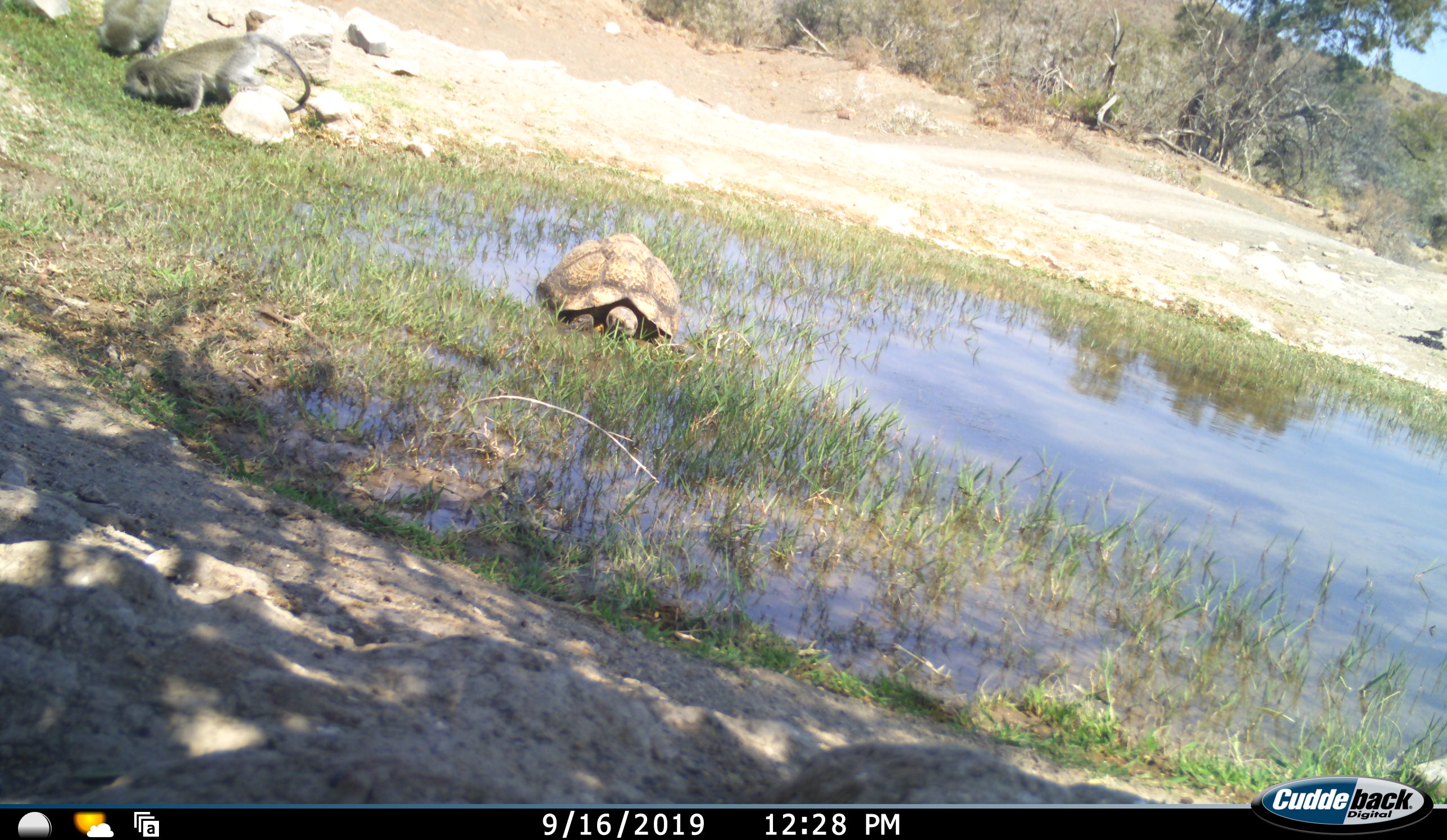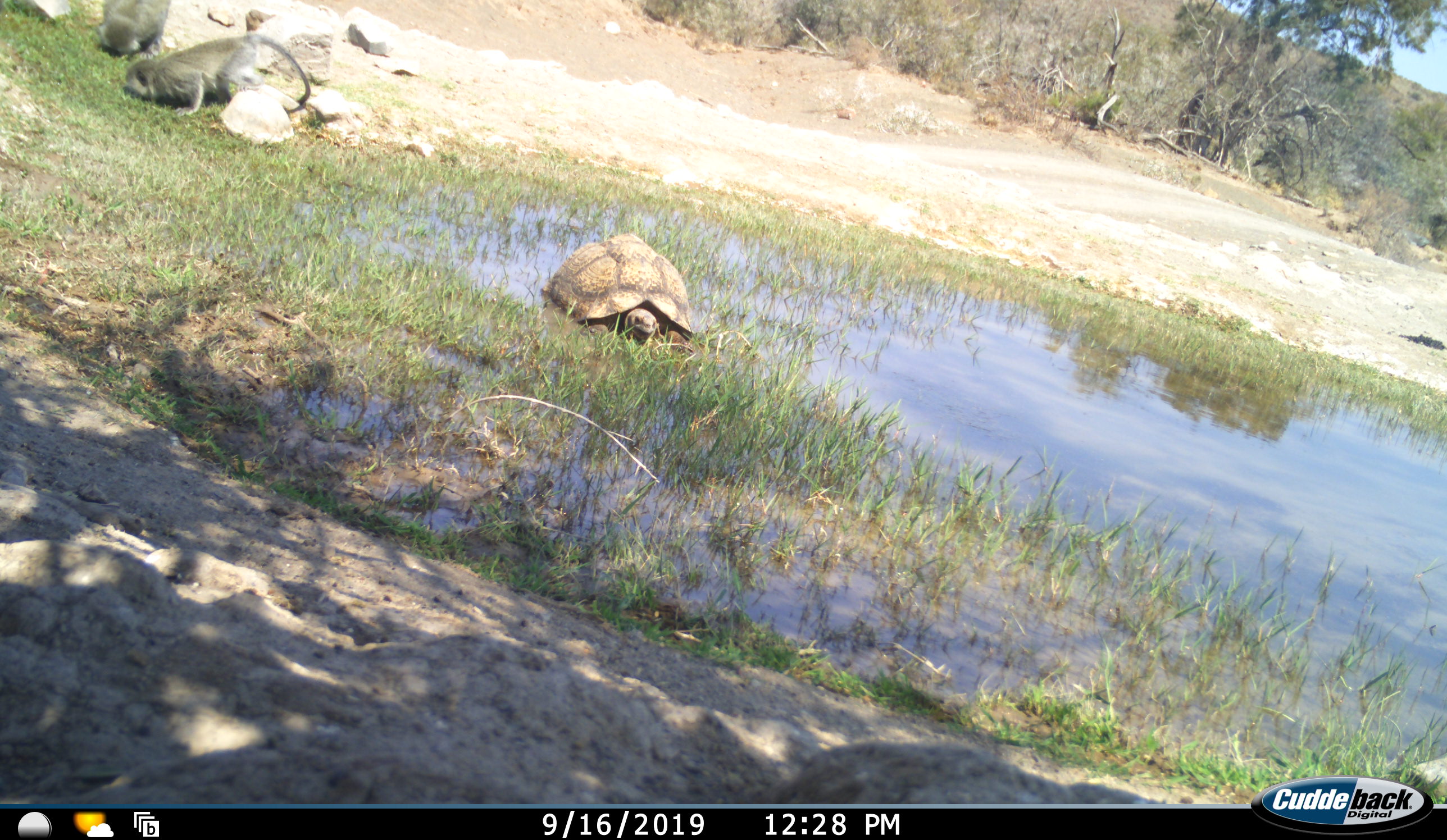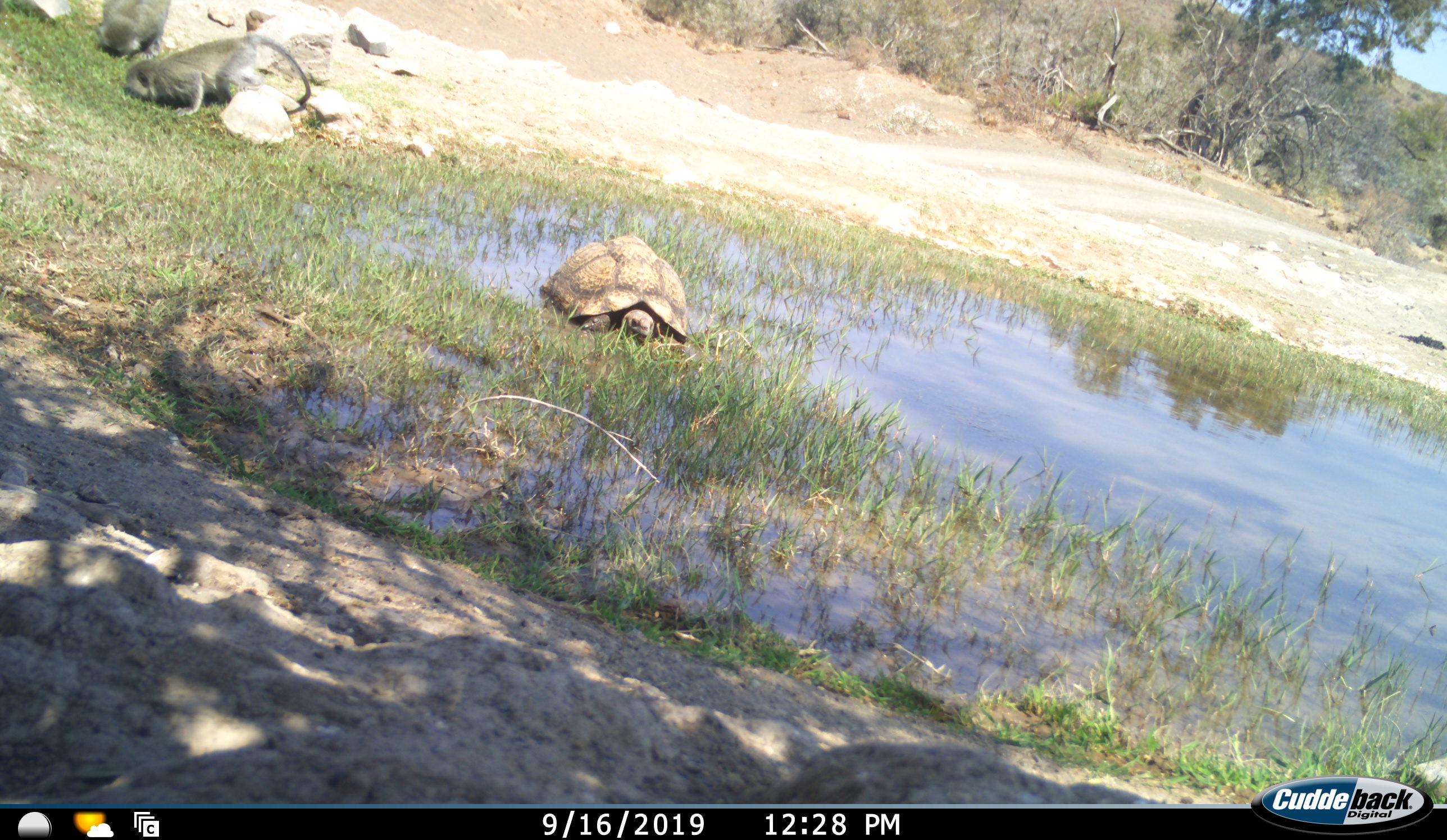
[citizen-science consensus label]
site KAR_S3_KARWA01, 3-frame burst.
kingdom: Animalia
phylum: Chordata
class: Mammalia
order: Primates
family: Cercopithecidae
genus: Chlorocebus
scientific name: Chlorocebus pygerythrus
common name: vervet monkey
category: monkeyvervet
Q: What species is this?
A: Monkeyvervet (vervet monkey) (Chlorocebus pygerythrus).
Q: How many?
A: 2.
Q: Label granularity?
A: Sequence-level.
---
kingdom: Animalia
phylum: Chordata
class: Reptilia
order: Testudines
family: Testudinidae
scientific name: Testudinidae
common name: tortoise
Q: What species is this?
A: Tortoise (Testudinidae).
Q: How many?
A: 1.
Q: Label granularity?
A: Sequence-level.